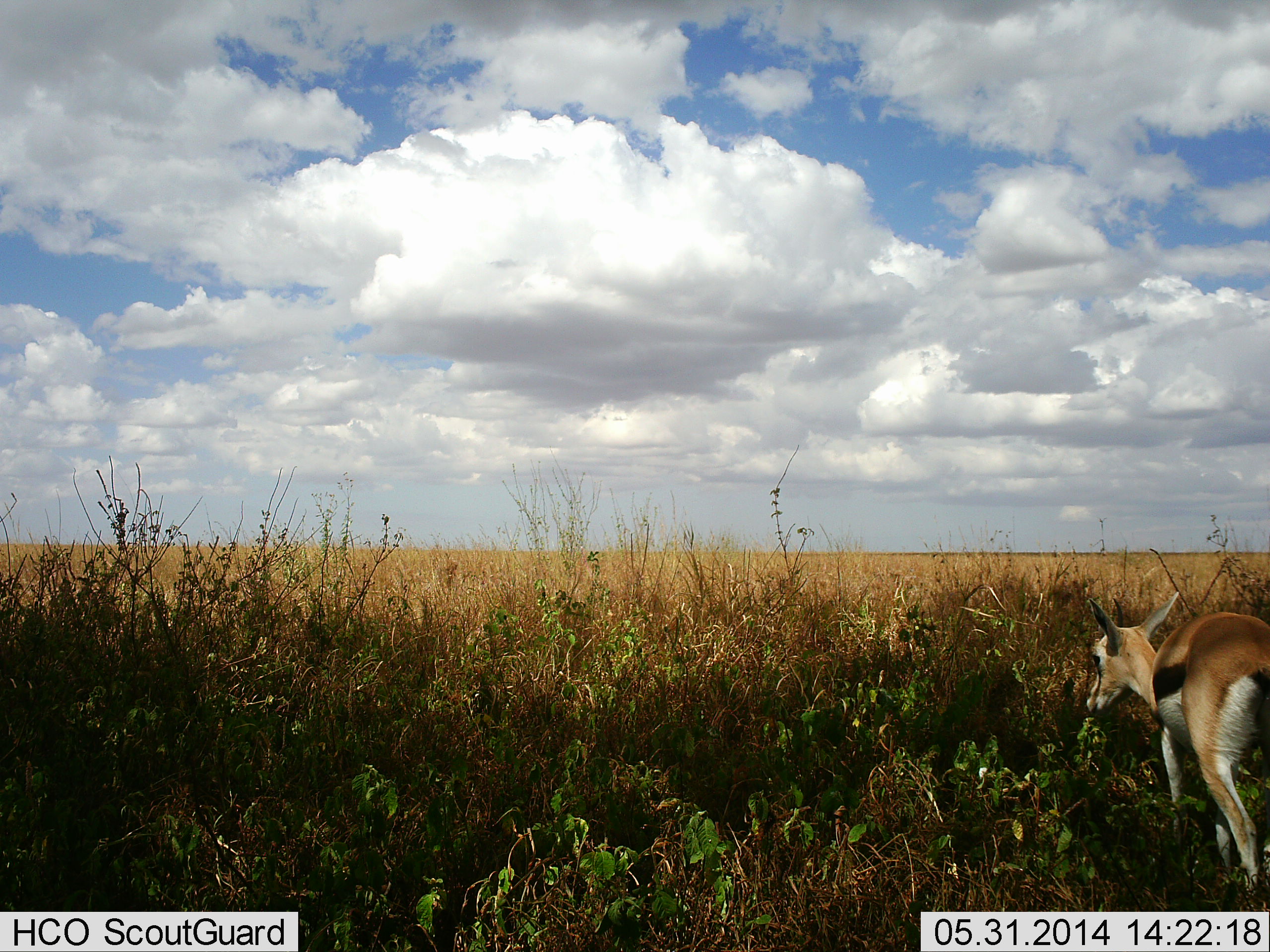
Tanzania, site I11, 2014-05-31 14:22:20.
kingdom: Animalia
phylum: Chordata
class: Mammalia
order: Artiodactyla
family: Bovidae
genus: Eudorcas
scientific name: Eudorcas thomsonii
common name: thomson's gazelle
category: gazellethomsons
Gazellethomsons (thomson's gazelle) (Eudorcas thomsonii), count 1. Behavior (volunteer vote fractions): standing 60%, resting 0%, moving 30%, interacting 0%. Young present (vote fraction): 0%. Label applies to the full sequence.